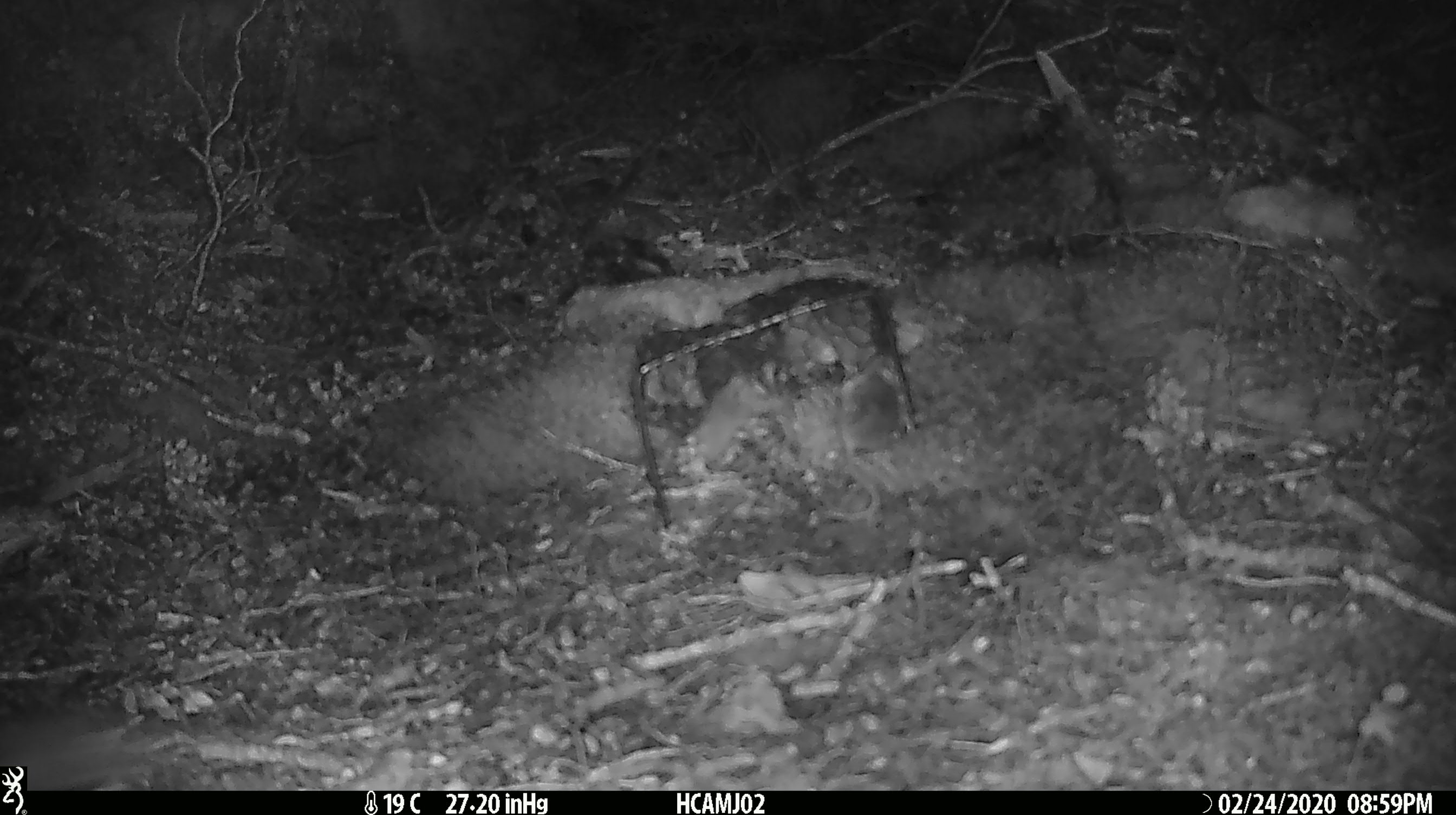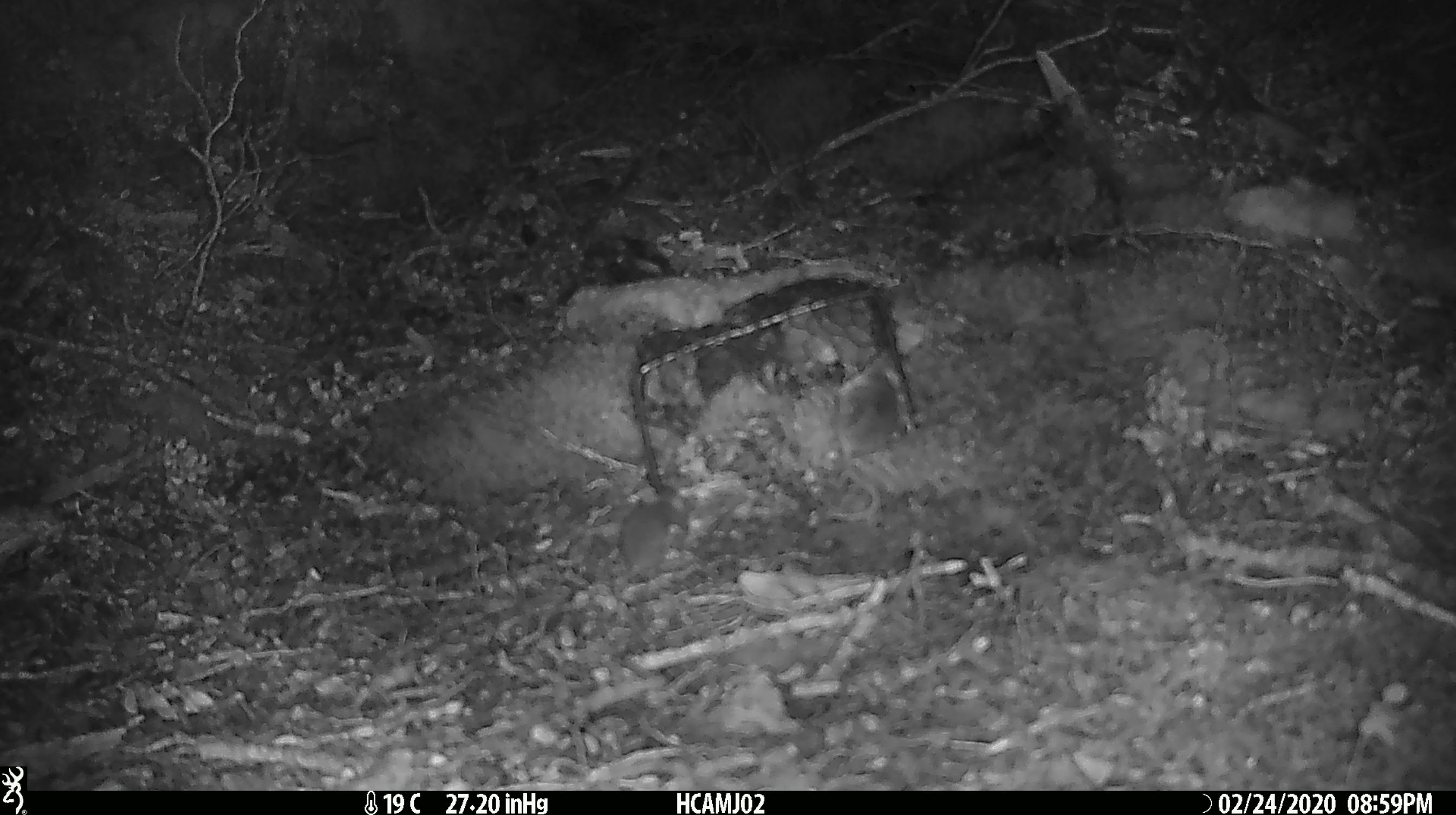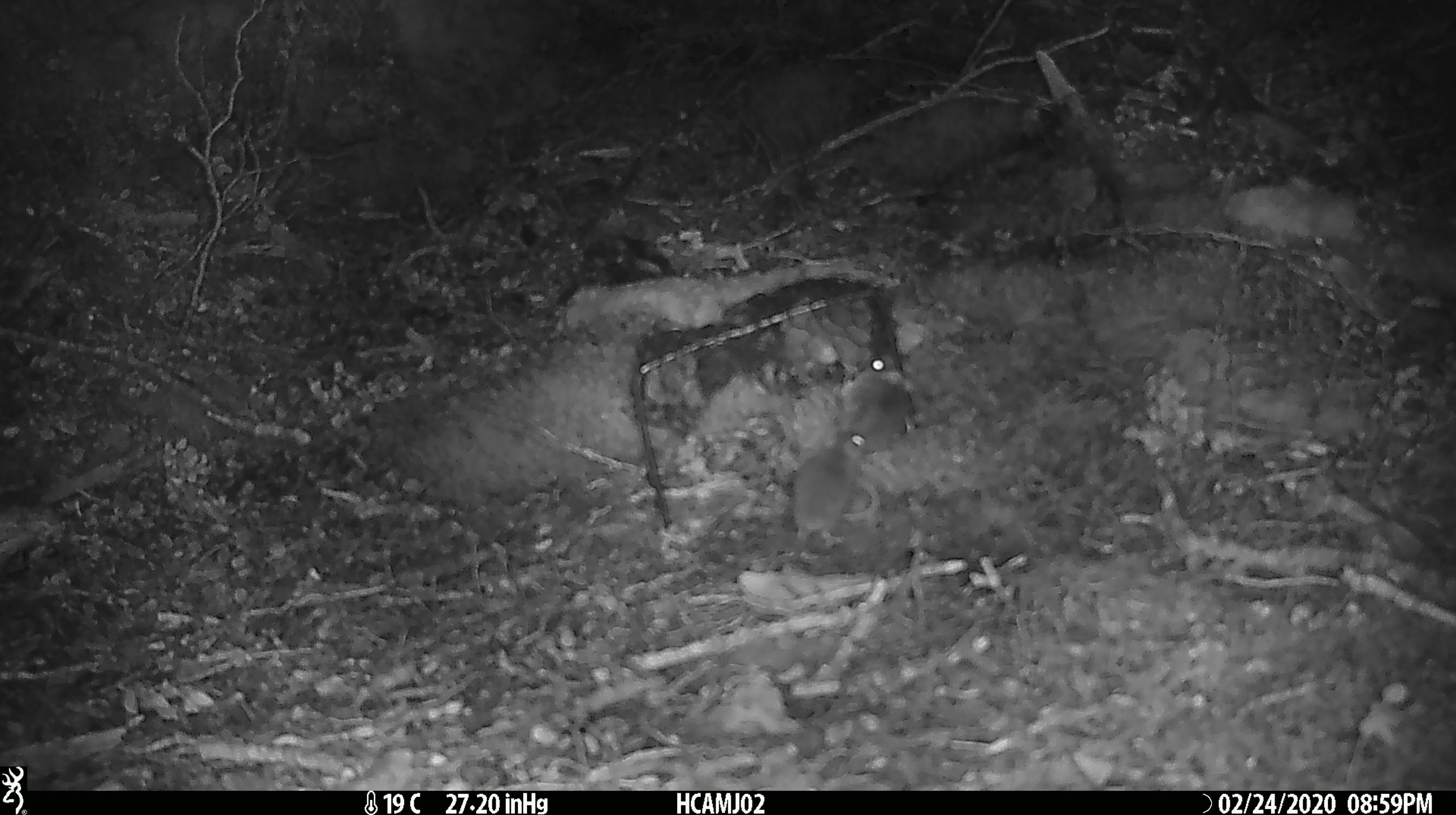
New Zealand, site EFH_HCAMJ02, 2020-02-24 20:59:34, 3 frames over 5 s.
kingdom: Animalia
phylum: Chordata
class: Mammalia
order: Rodentia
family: Muridae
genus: Mus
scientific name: Mus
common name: mouse